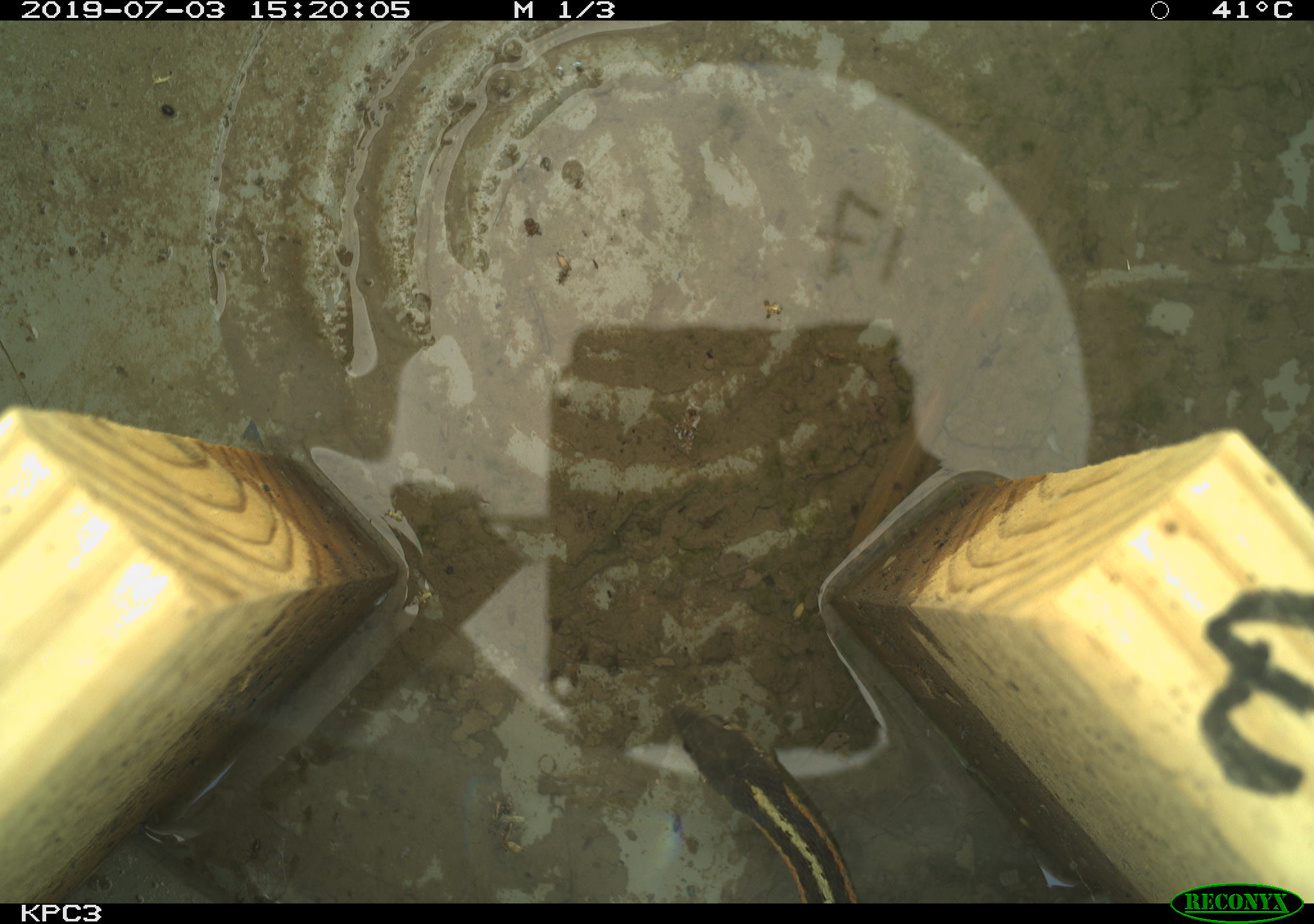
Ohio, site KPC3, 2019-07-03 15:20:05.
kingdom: Animalia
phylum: Chordata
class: Reptilia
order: Squamata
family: Colubridae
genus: Thamnophis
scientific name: Thamnophis sirtalis sirtalis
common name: eastern gartersnake